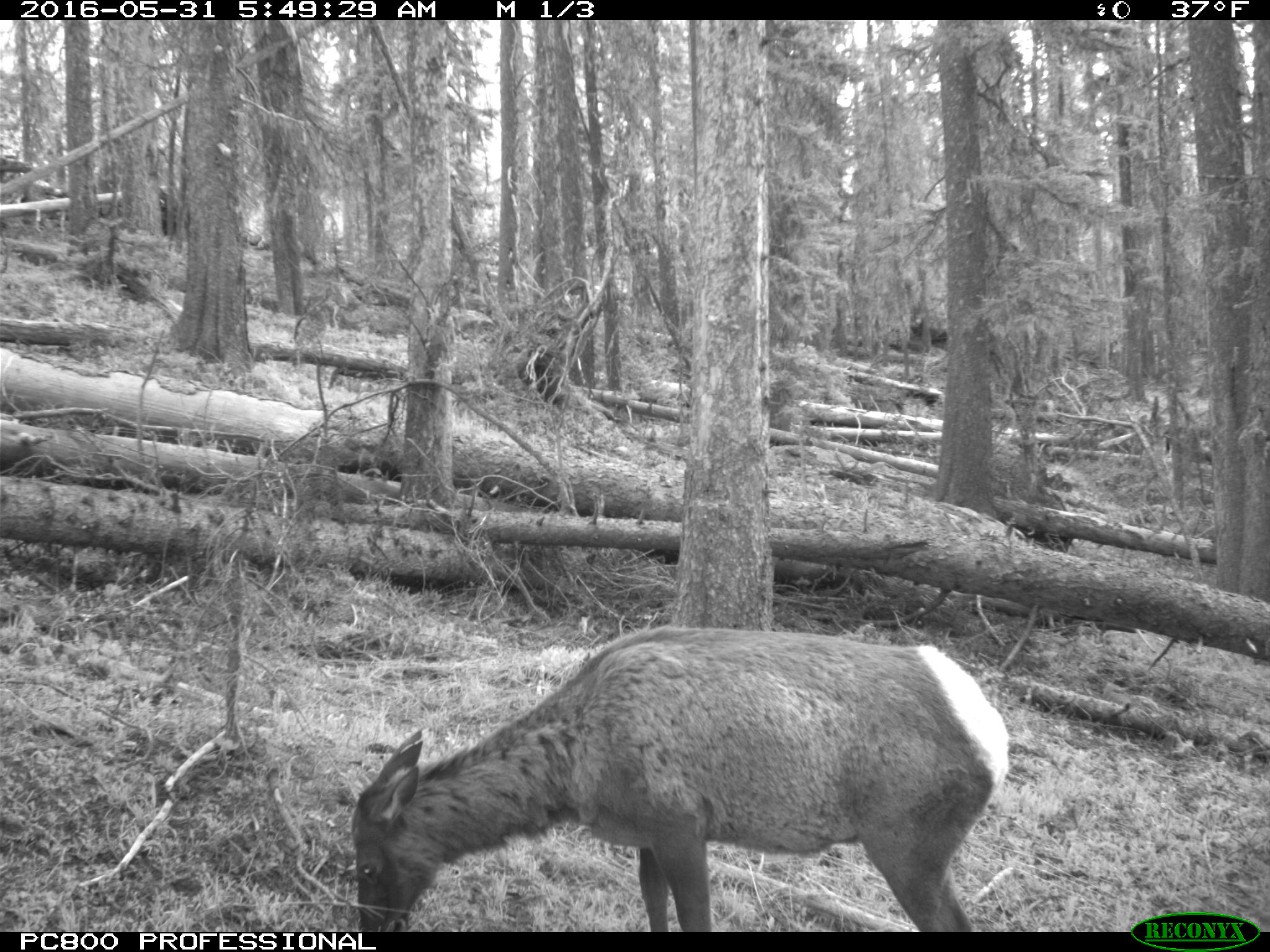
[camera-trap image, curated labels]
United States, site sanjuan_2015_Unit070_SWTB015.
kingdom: Animalia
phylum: Chordata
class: Mammalia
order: Artiodactyla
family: Cervidae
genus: Cervus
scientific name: Cervus elaphus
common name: red deer